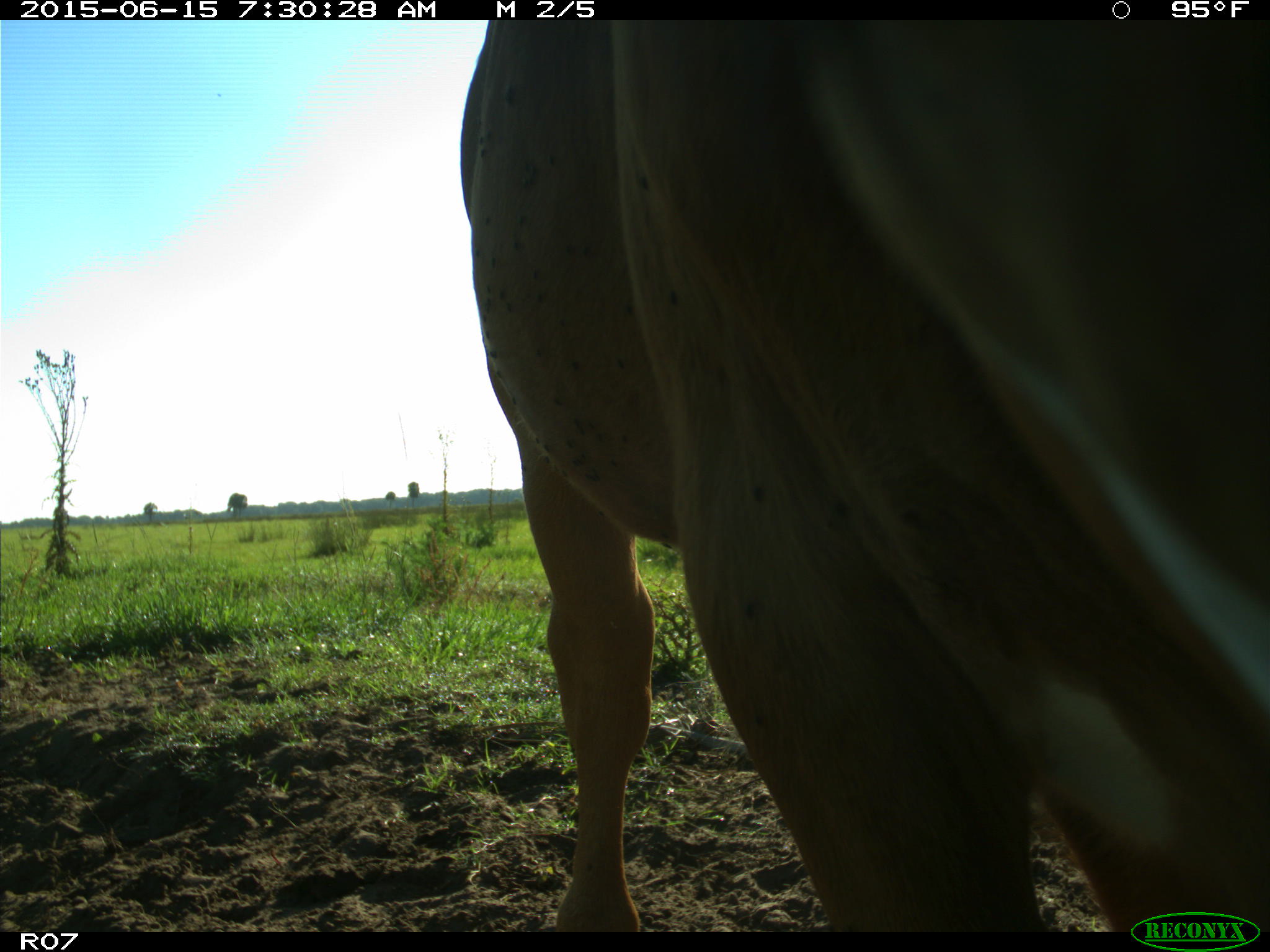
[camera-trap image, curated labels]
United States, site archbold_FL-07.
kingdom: Animalia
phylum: Chordata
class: Mammalia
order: Artiodactyla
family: Bovidae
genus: Bos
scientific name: Bos taurus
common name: domestic cow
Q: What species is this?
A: Bos taurus (domestic cow).